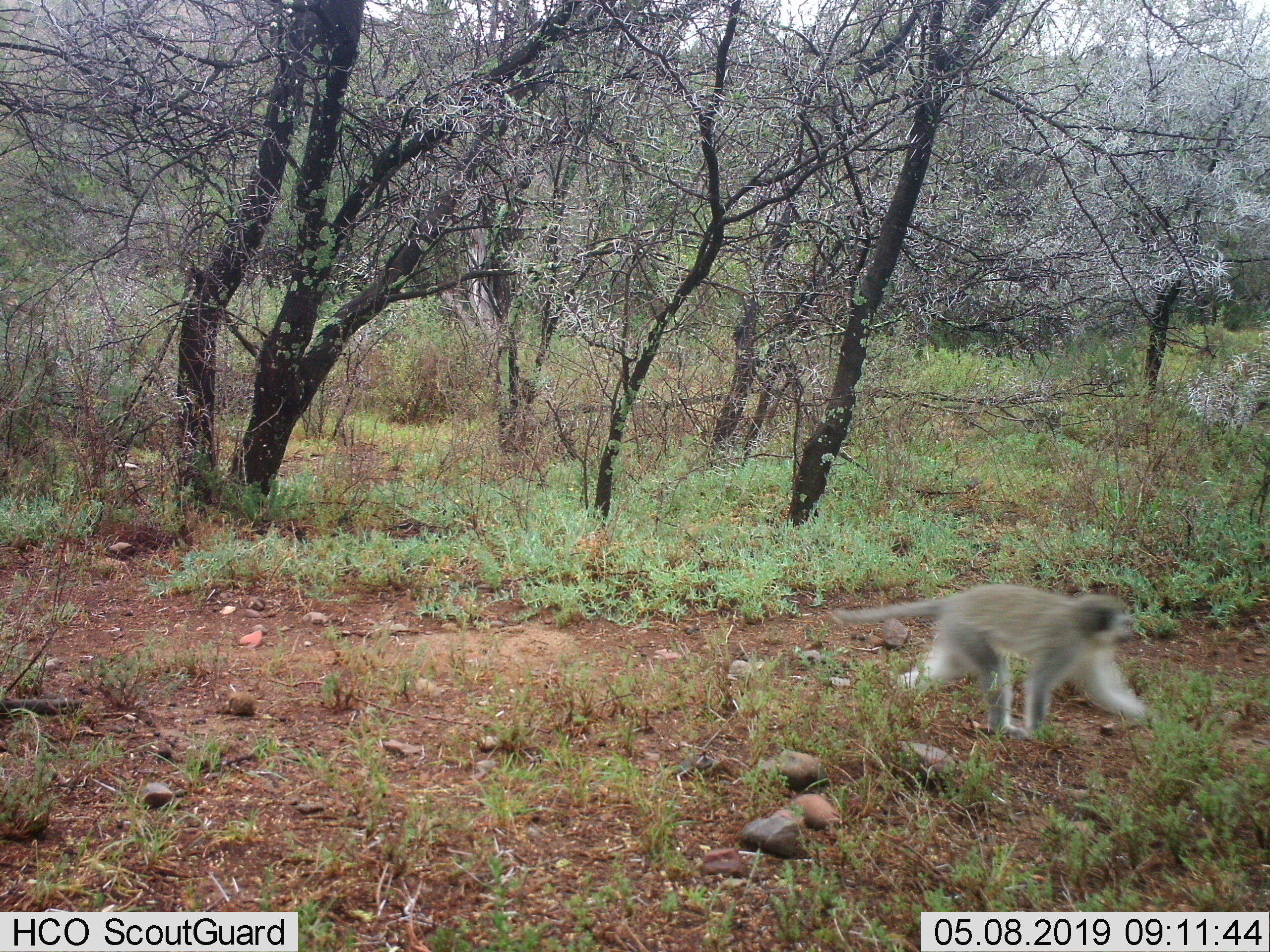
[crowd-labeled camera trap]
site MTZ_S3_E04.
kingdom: Animalia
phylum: Chordata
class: Mammalia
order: Primates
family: Cercopithecidae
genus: Chlorocebus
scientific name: Chlorocebus pygerythrus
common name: vervet monkey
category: monkeyvervet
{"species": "monkeyvervet (vervet monkey) (Chlorocebus pygerythrus)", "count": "1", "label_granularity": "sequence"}